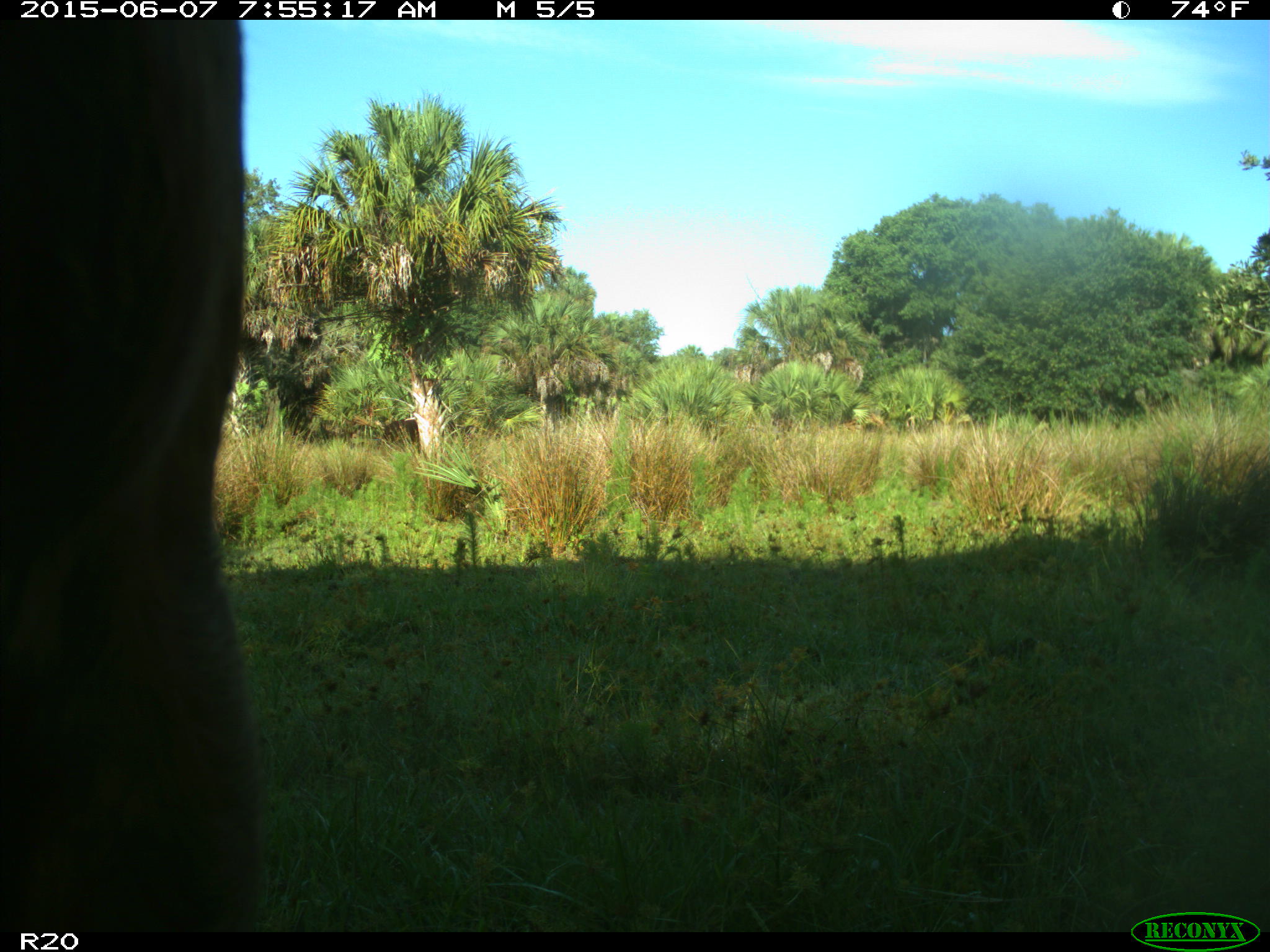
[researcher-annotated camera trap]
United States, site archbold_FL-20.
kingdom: Animalia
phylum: Chordata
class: Mammalia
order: Artiodactyla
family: Bovidae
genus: Bos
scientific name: Bos taurus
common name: domestic cow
Bos taurus (domestic cow).